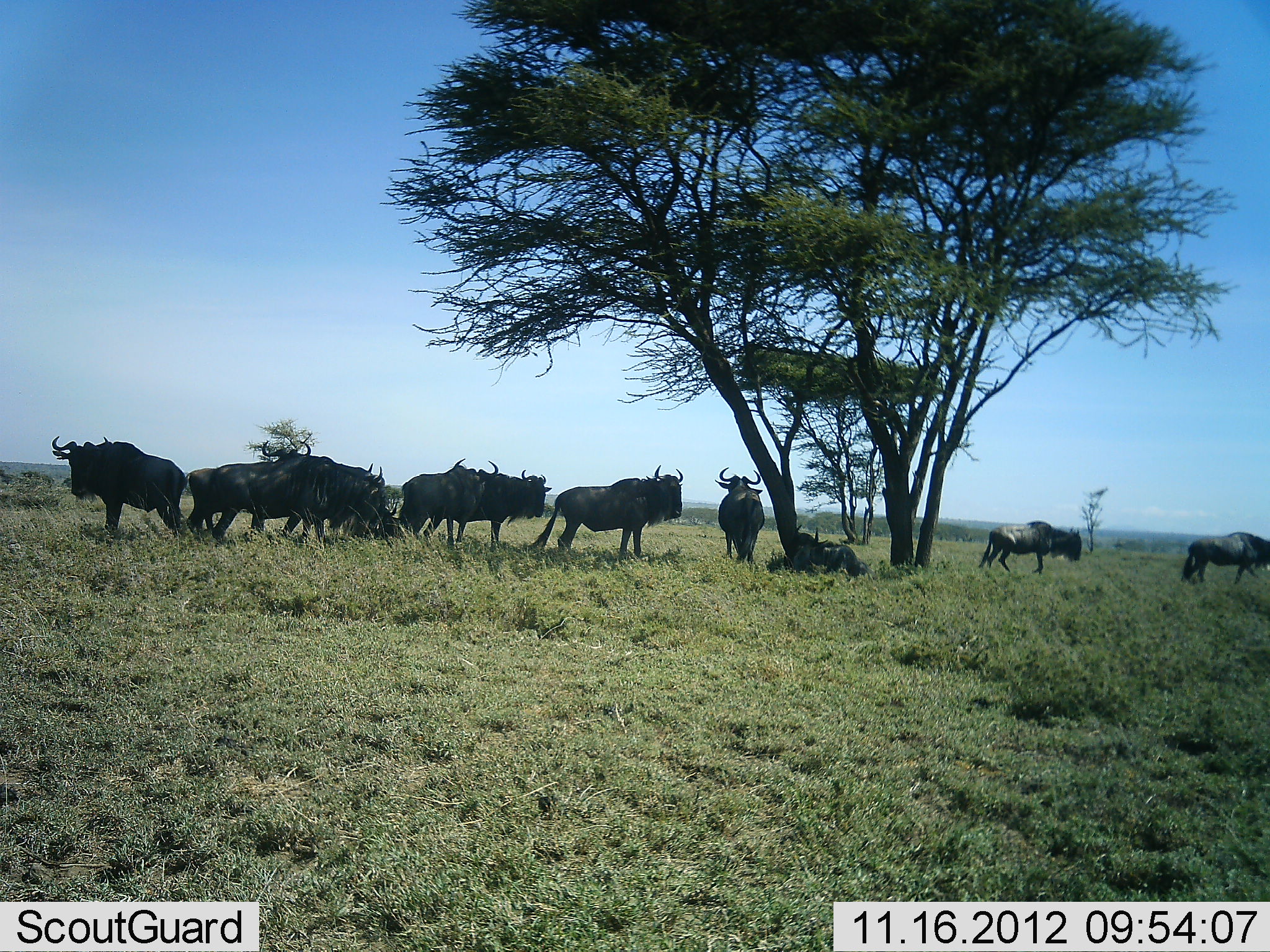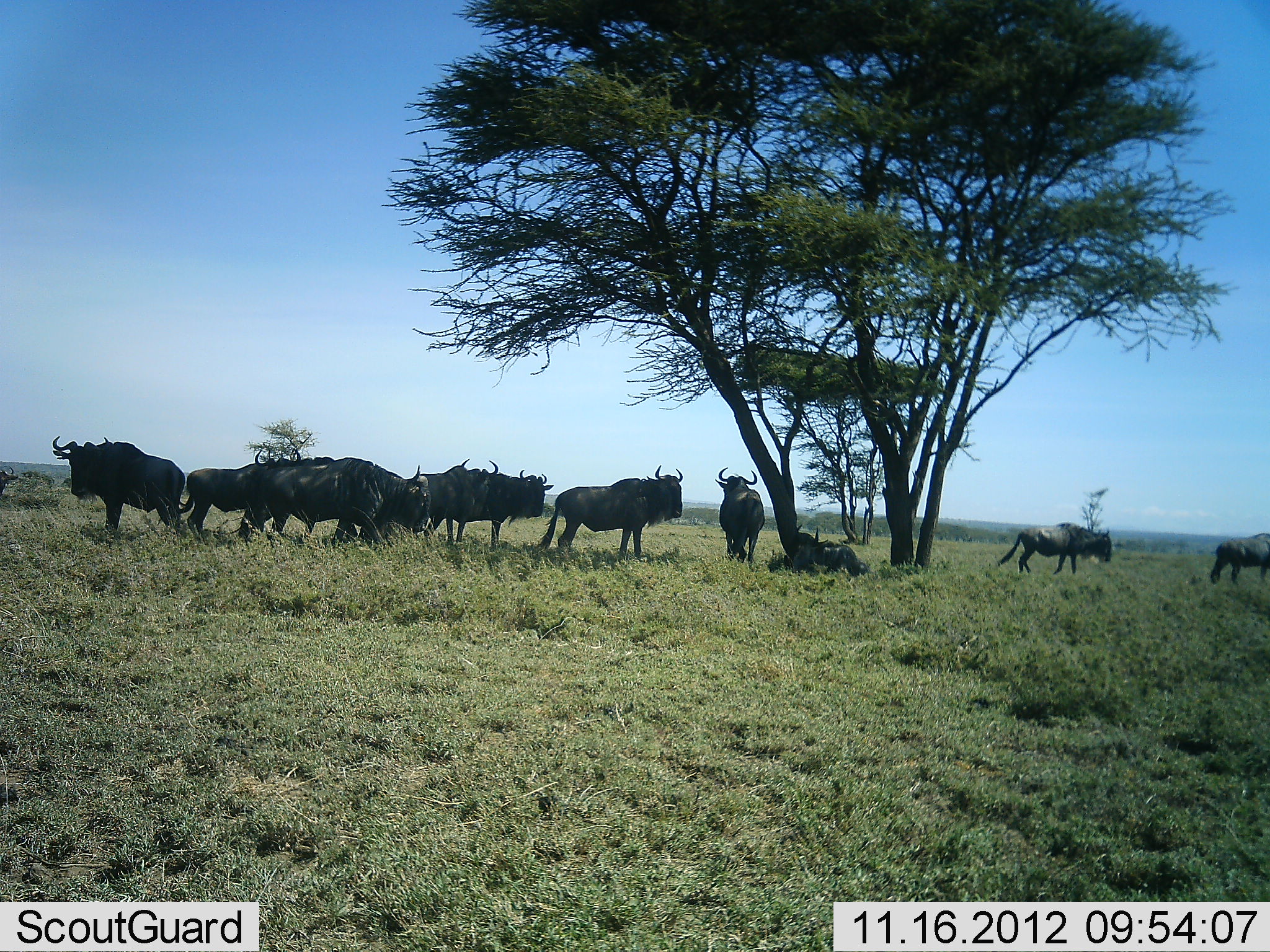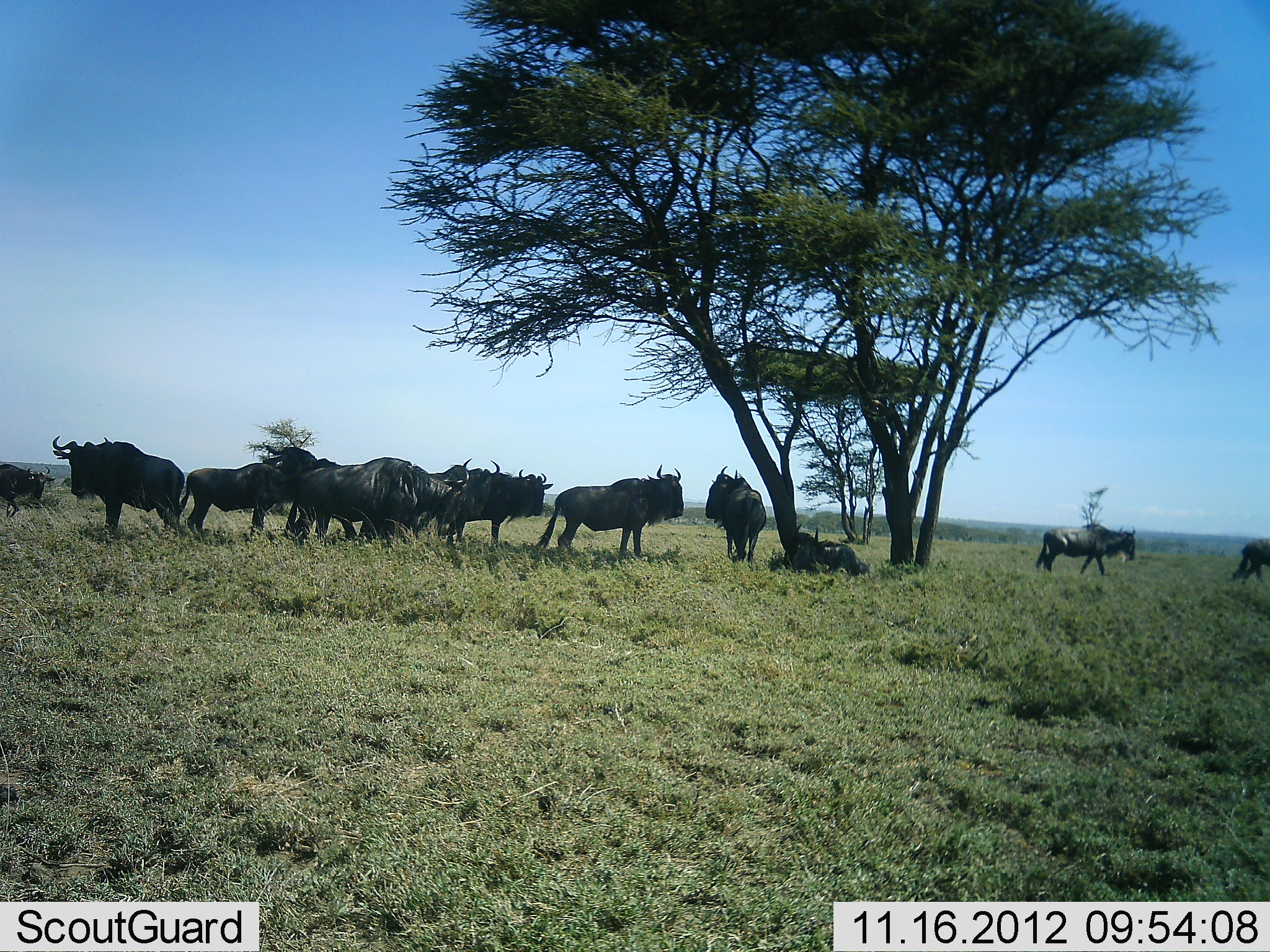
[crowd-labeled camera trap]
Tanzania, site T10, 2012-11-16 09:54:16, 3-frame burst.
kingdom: Animalia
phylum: Chordata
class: Mammalia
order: Artiodactyla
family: Bovidae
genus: Connochaetes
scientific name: Connochaetes taurinus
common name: blue wildebeest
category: wildebeest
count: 11-50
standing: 60%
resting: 100%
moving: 60%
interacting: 0%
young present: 0%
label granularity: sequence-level